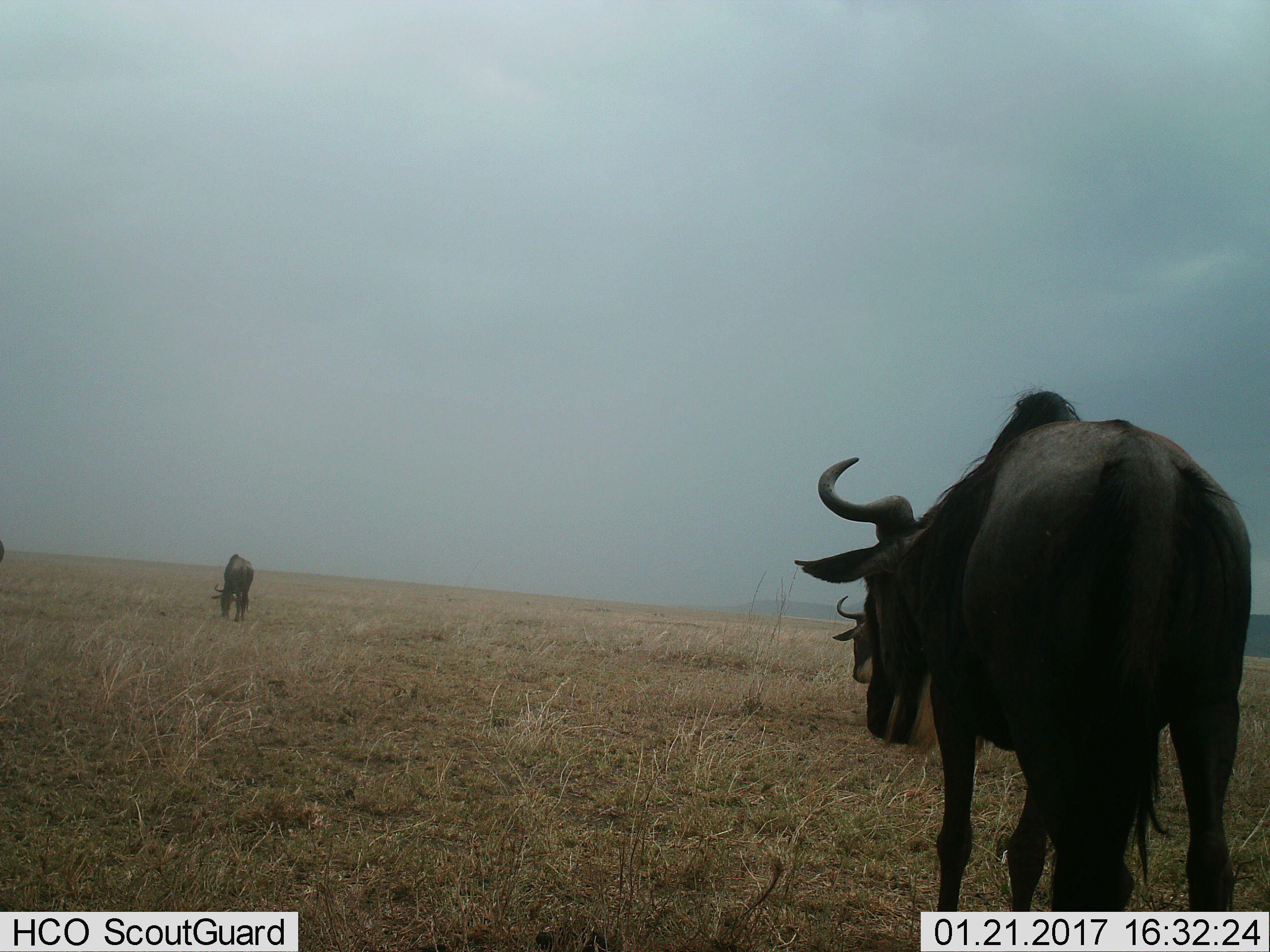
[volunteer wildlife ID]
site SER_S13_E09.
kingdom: Animalia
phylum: Chordata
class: Mammalia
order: Artiodactyla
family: Bovidae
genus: Connochaetes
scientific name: Connochaetes taurinus taurinus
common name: blue wildebeest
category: wildebeestblue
Wildebeestblue (blue wildebeest) (Connochaetes taurinus taurinus), count 3. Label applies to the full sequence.